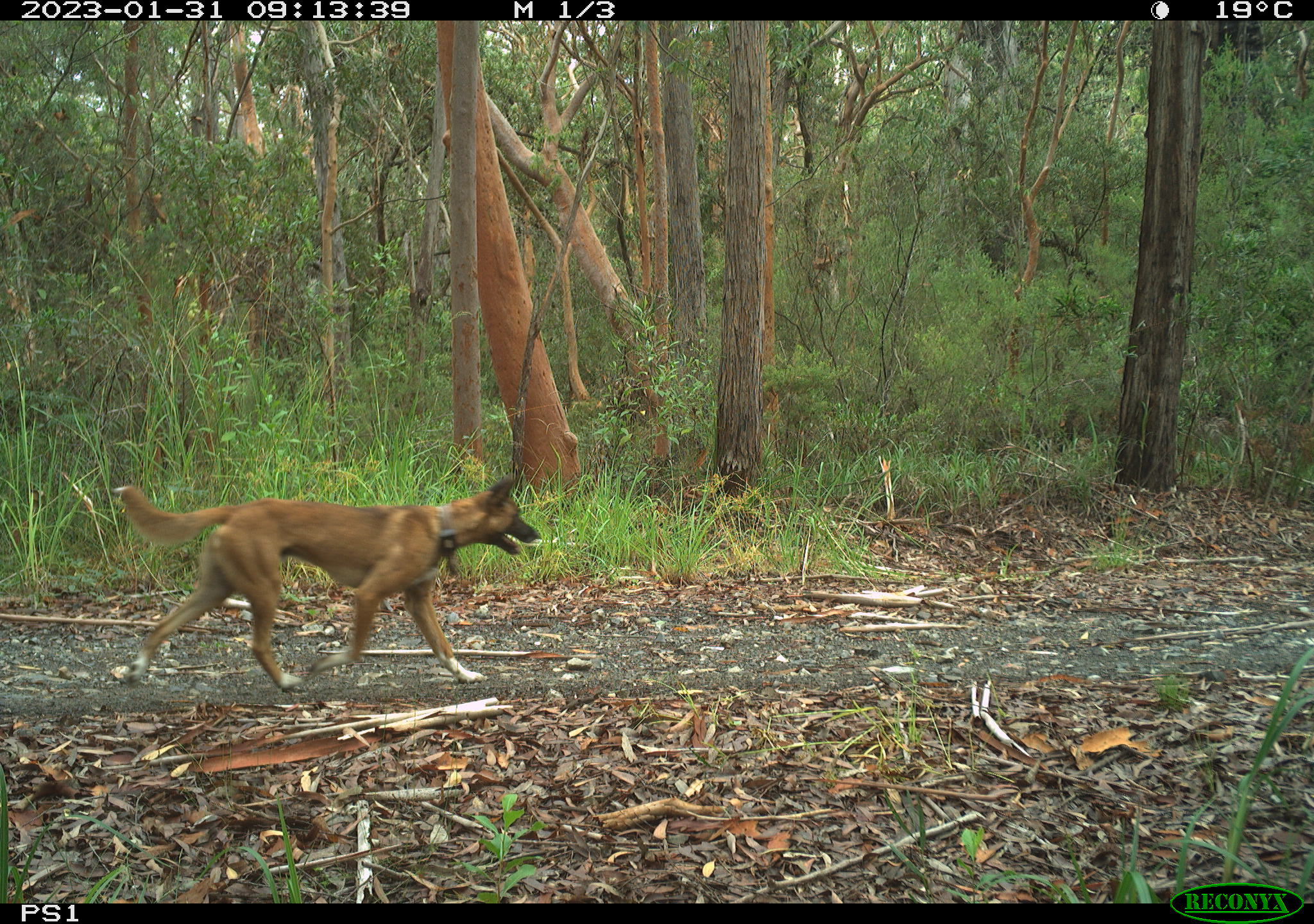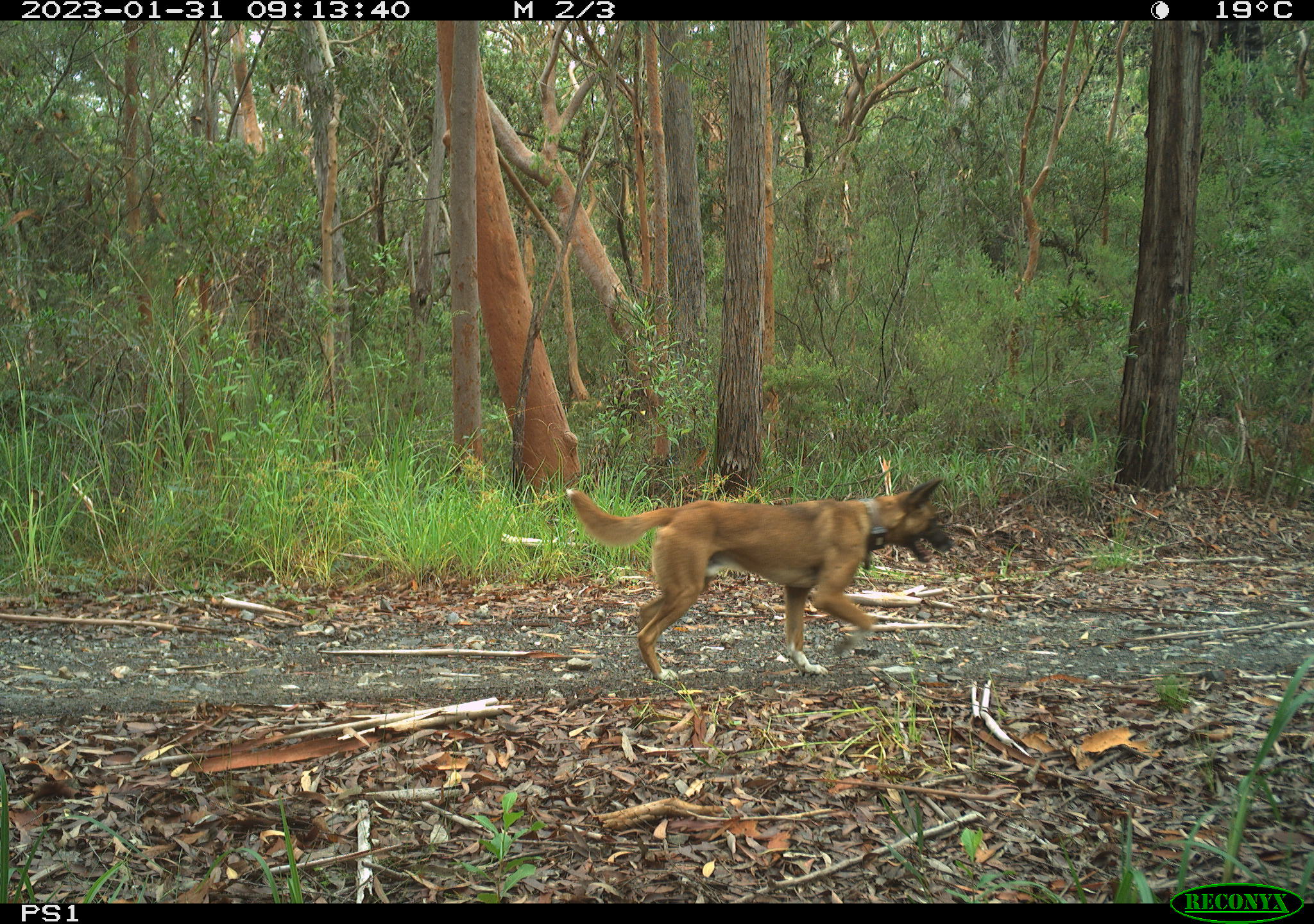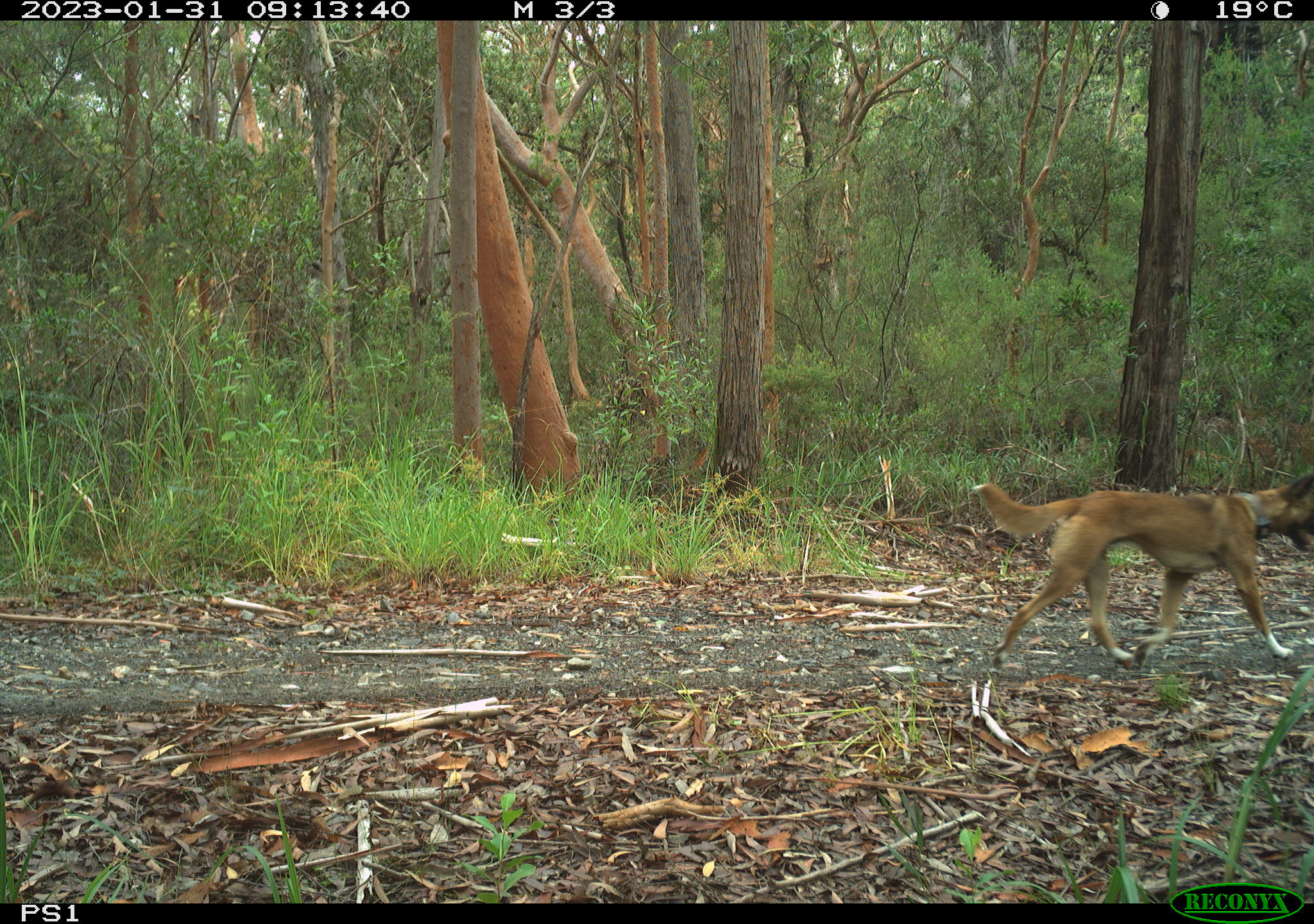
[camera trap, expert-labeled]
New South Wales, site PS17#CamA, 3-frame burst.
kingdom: Animalia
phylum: Chordata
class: Mammalia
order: Carnivora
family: Canidae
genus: Canis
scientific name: Canis familiaris dingo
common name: dingo